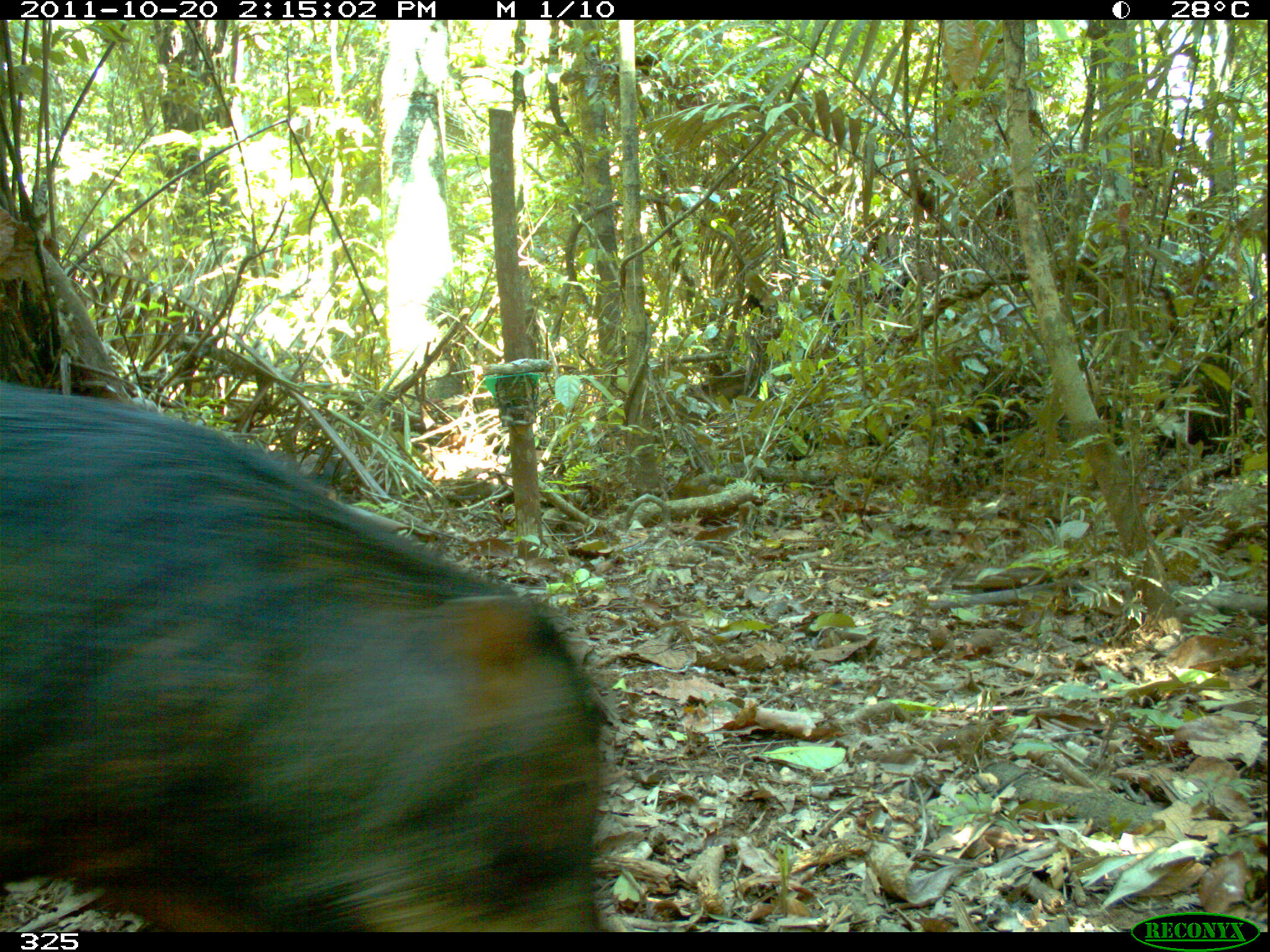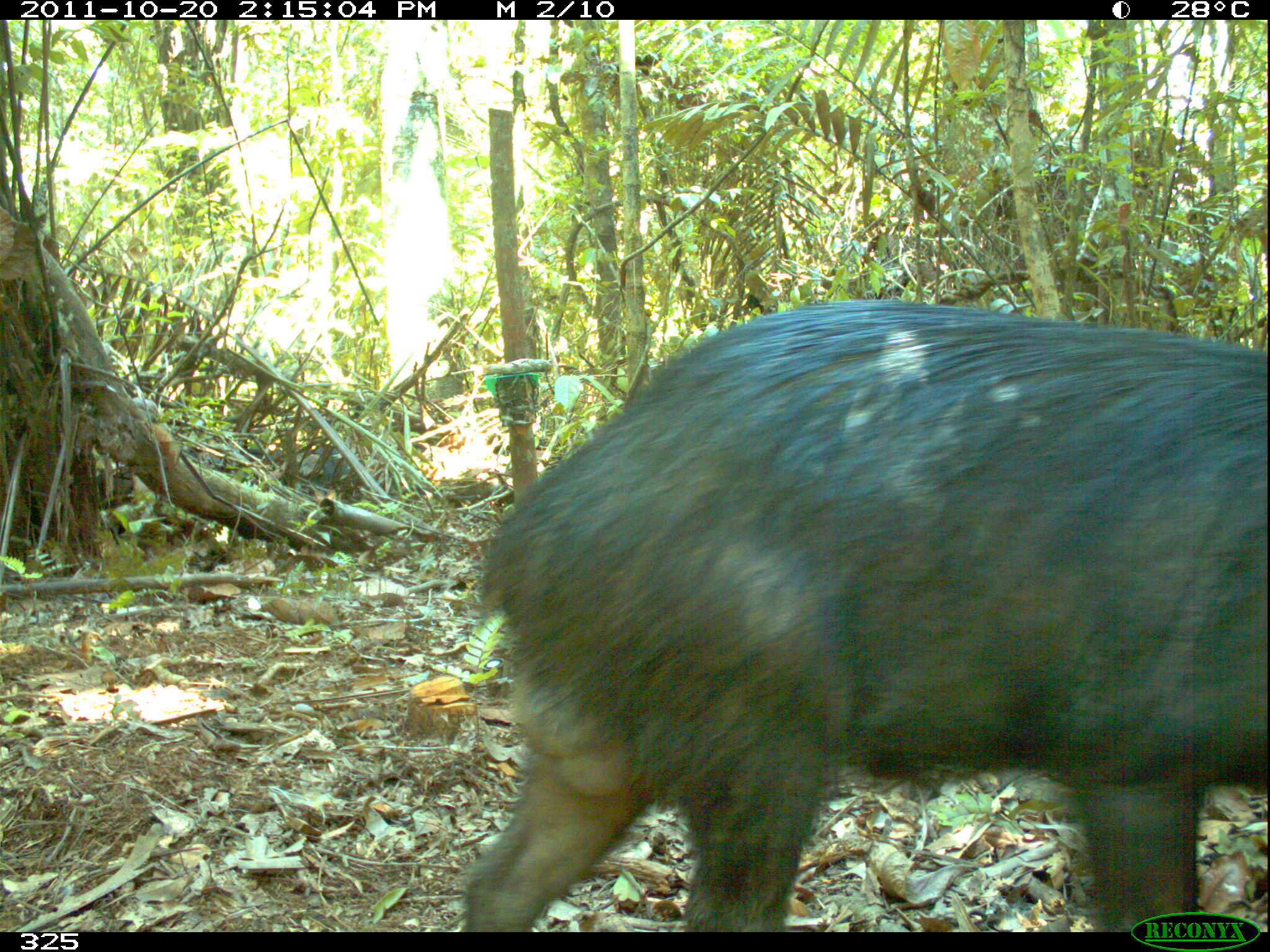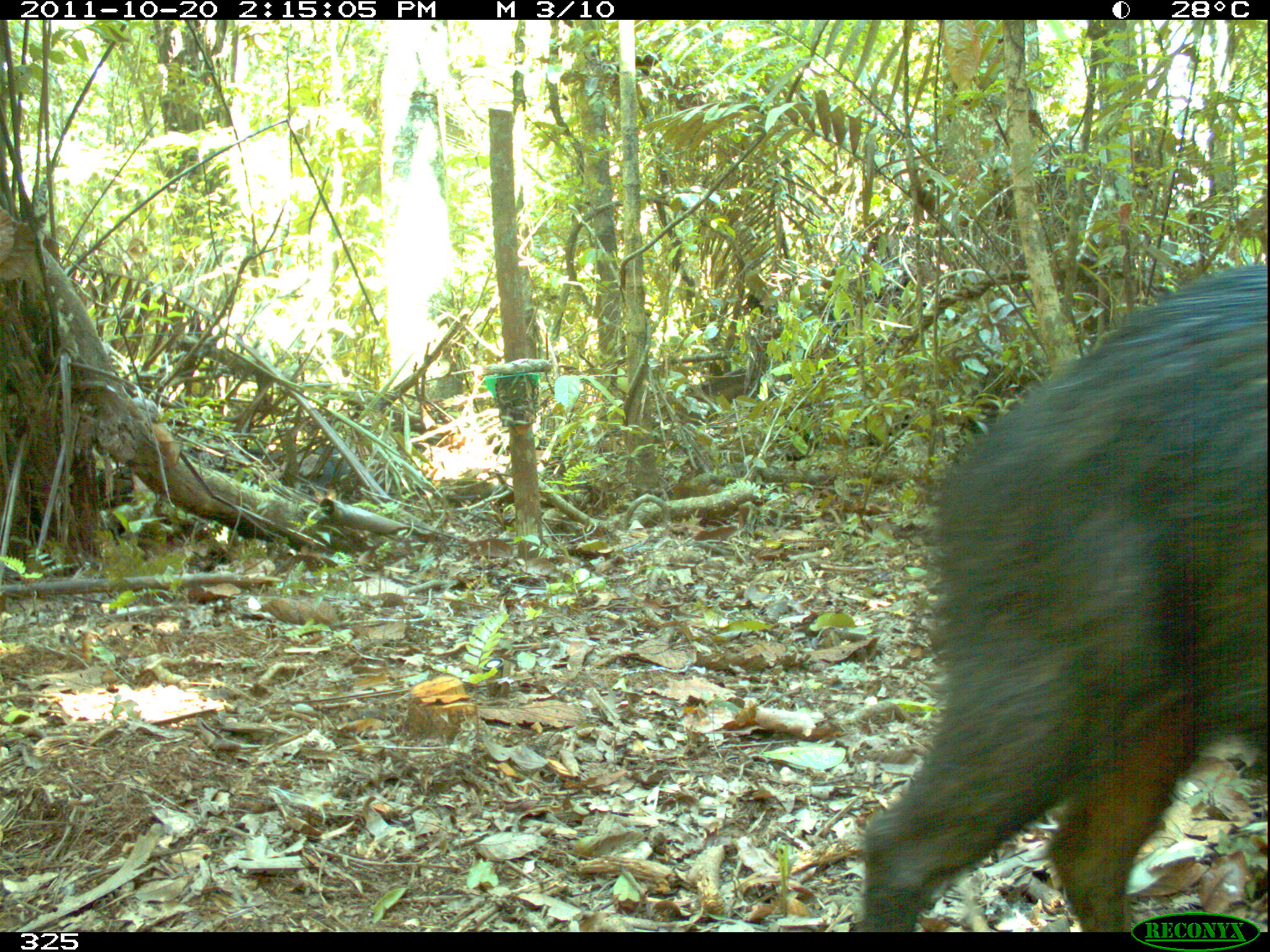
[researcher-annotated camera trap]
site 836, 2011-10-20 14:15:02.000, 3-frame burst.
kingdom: Animalia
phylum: Chordata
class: Mammalia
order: Artiodactyla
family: Tayassuidae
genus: Tayassu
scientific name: Tayassu pecari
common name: white-lipped peccary